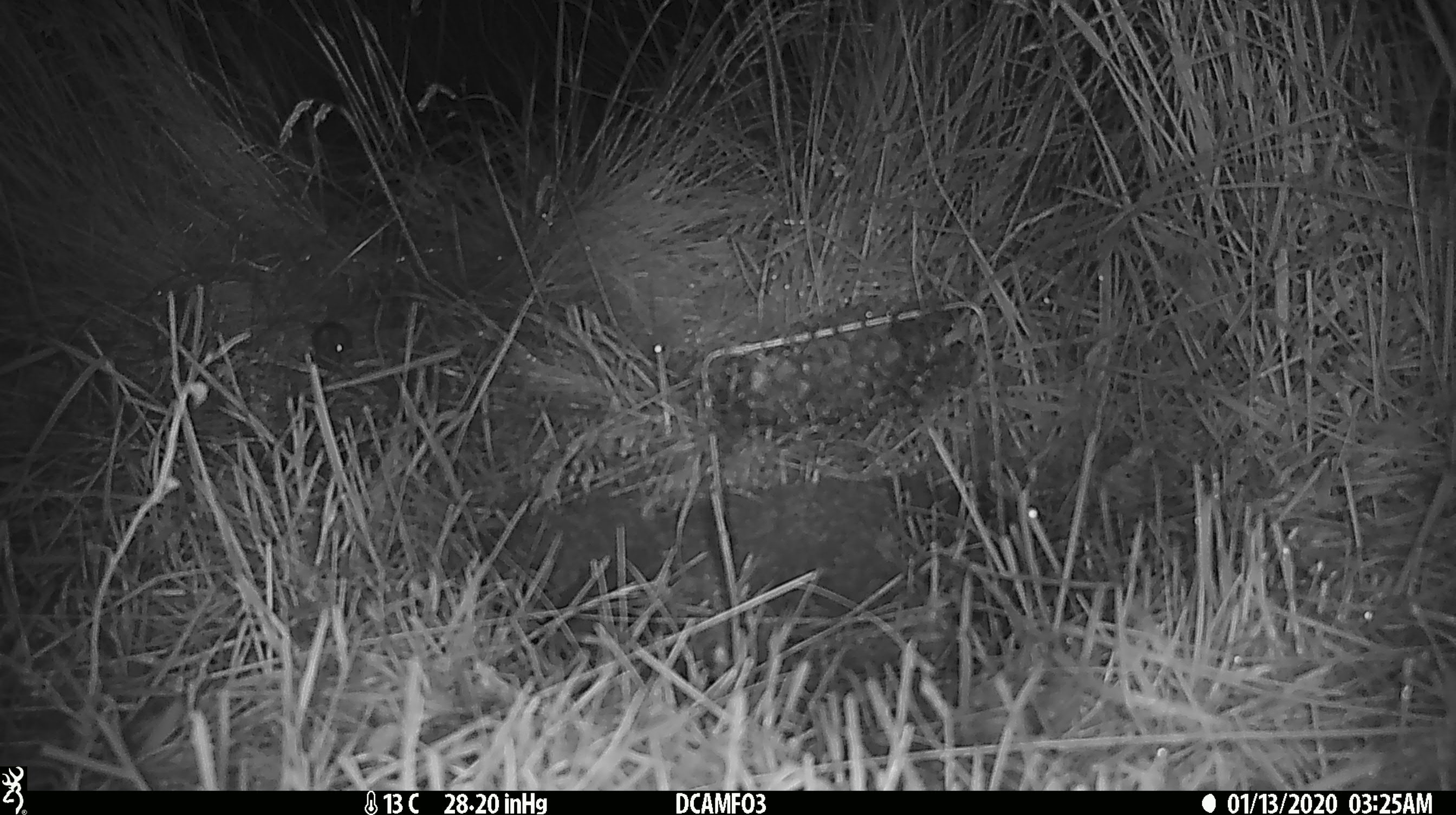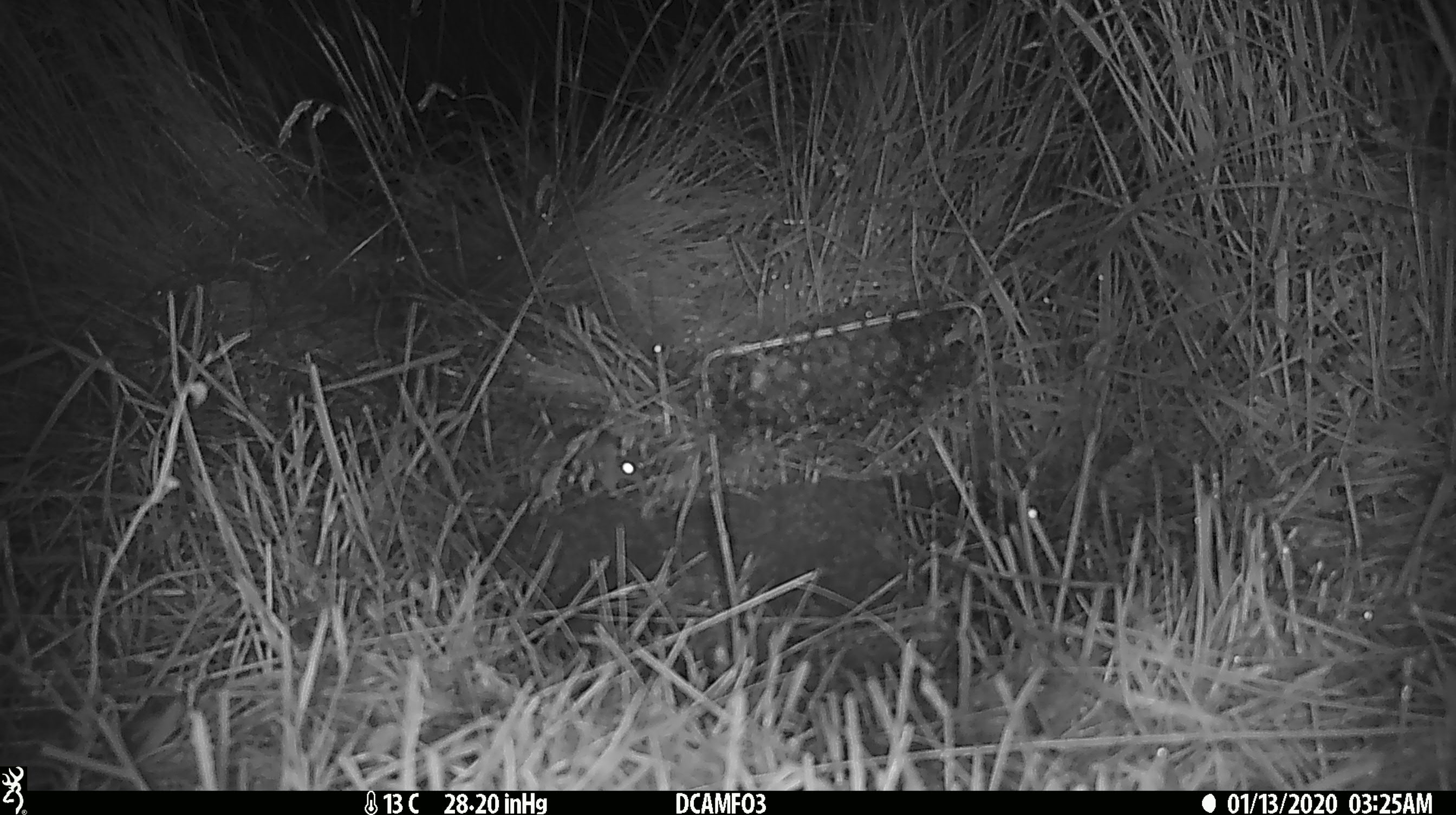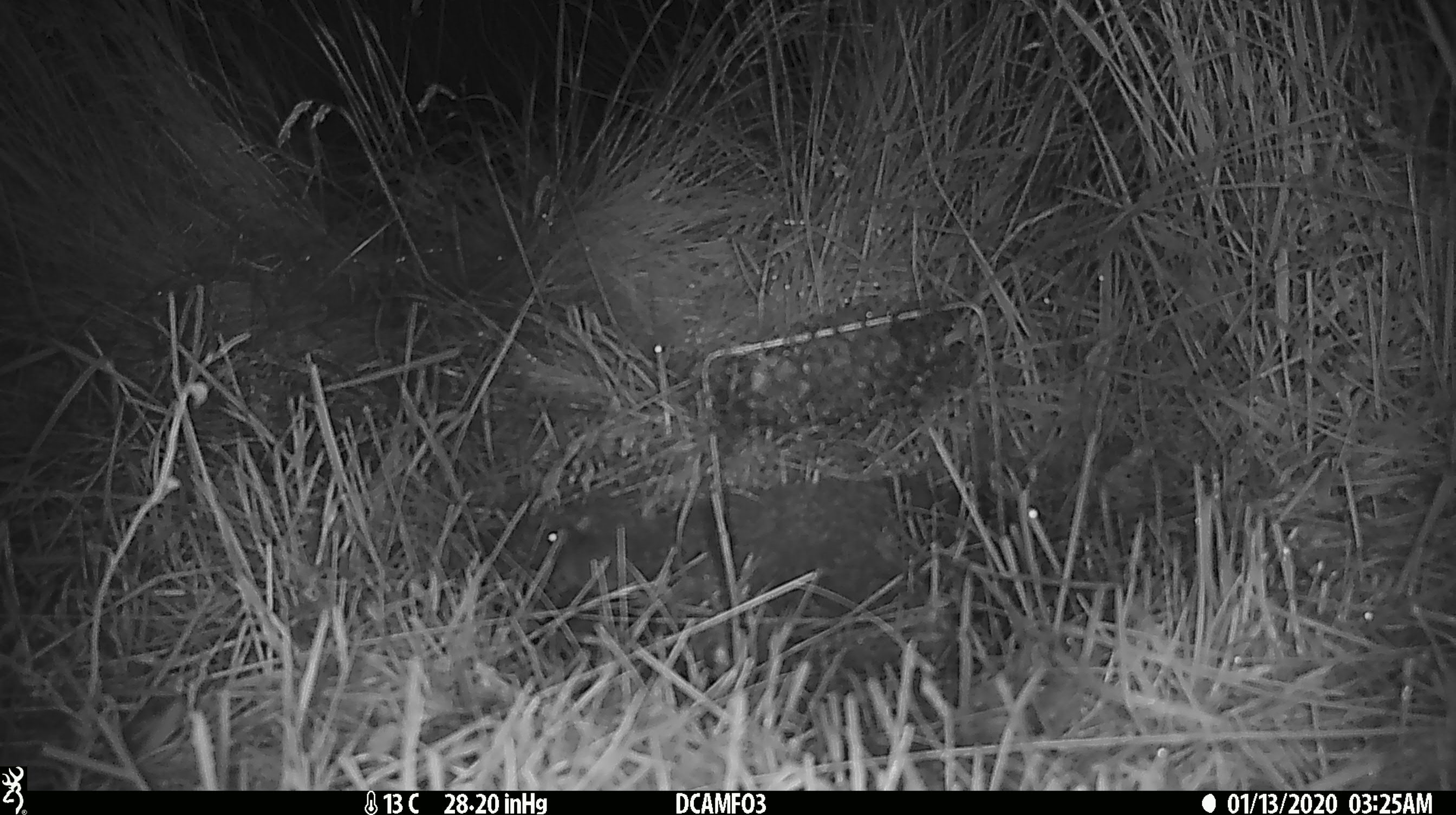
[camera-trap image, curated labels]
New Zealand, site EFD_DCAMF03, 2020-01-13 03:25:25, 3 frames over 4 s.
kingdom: Animalia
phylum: Chordata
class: Mammalia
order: Rodentia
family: Muridae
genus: Mus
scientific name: Mus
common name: mouse